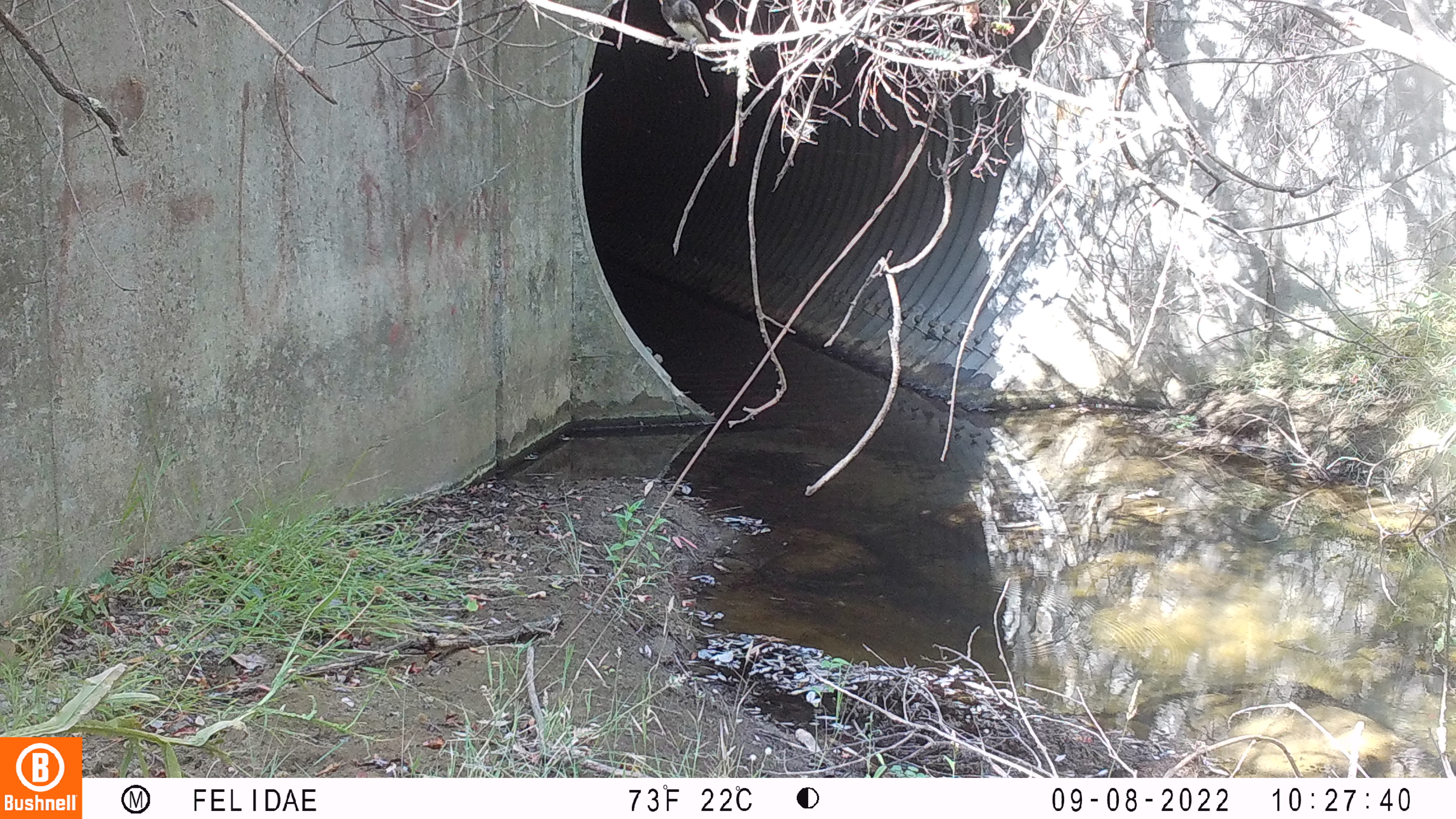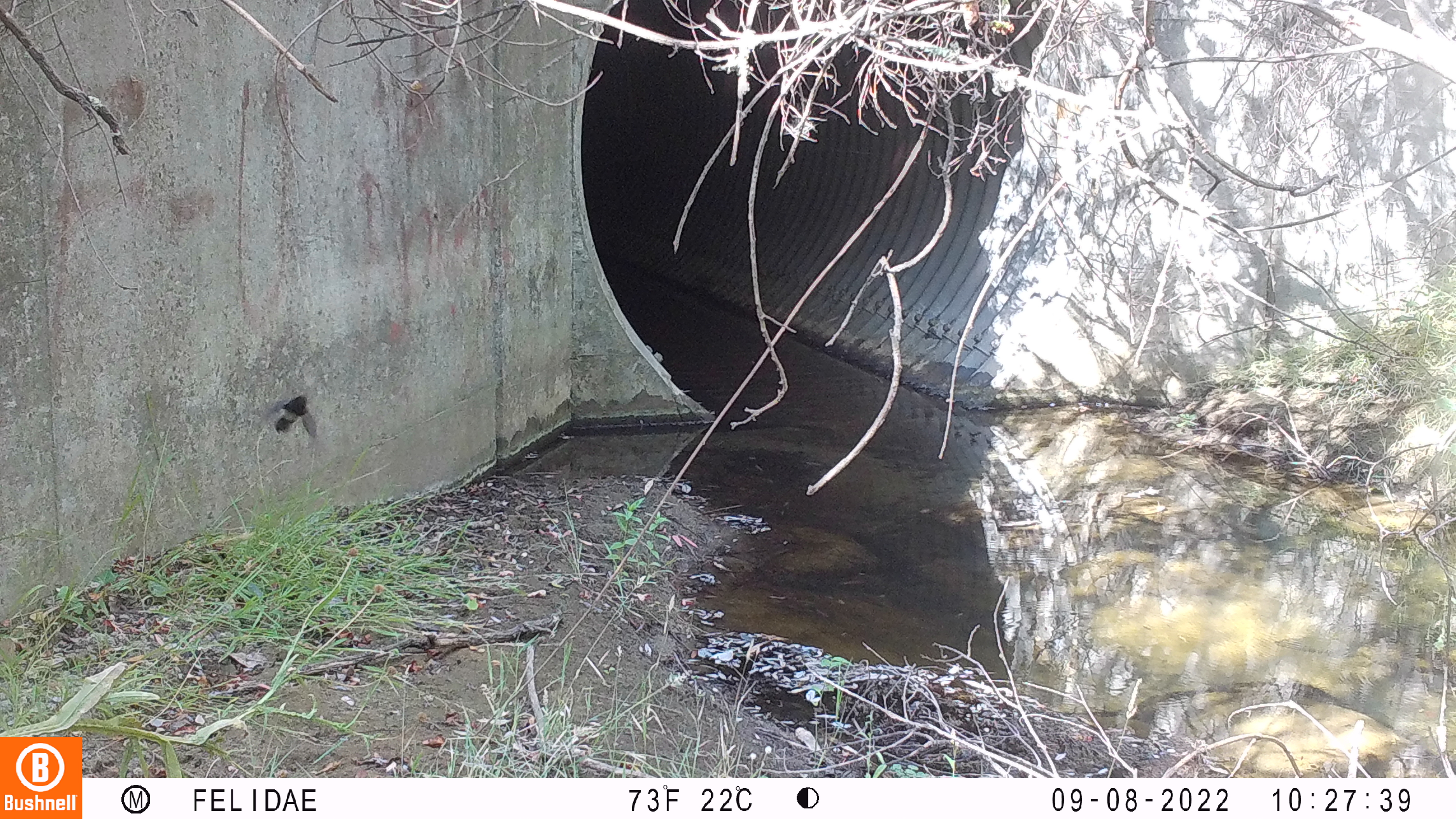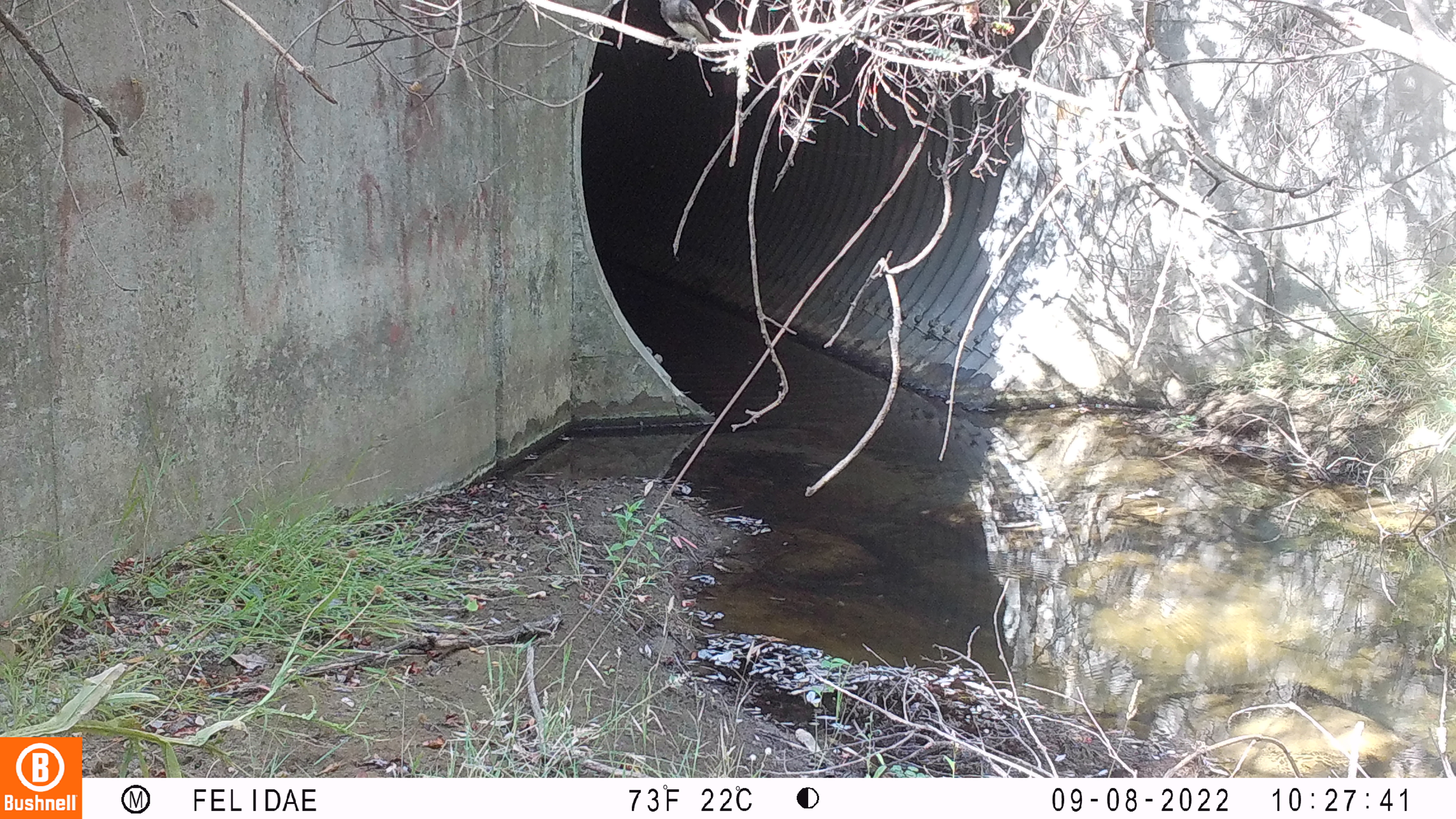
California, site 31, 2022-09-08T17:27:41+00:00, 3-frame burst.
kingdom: Animalia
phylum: Chordata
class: Aves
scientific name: Aves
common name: bird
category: unknown bird